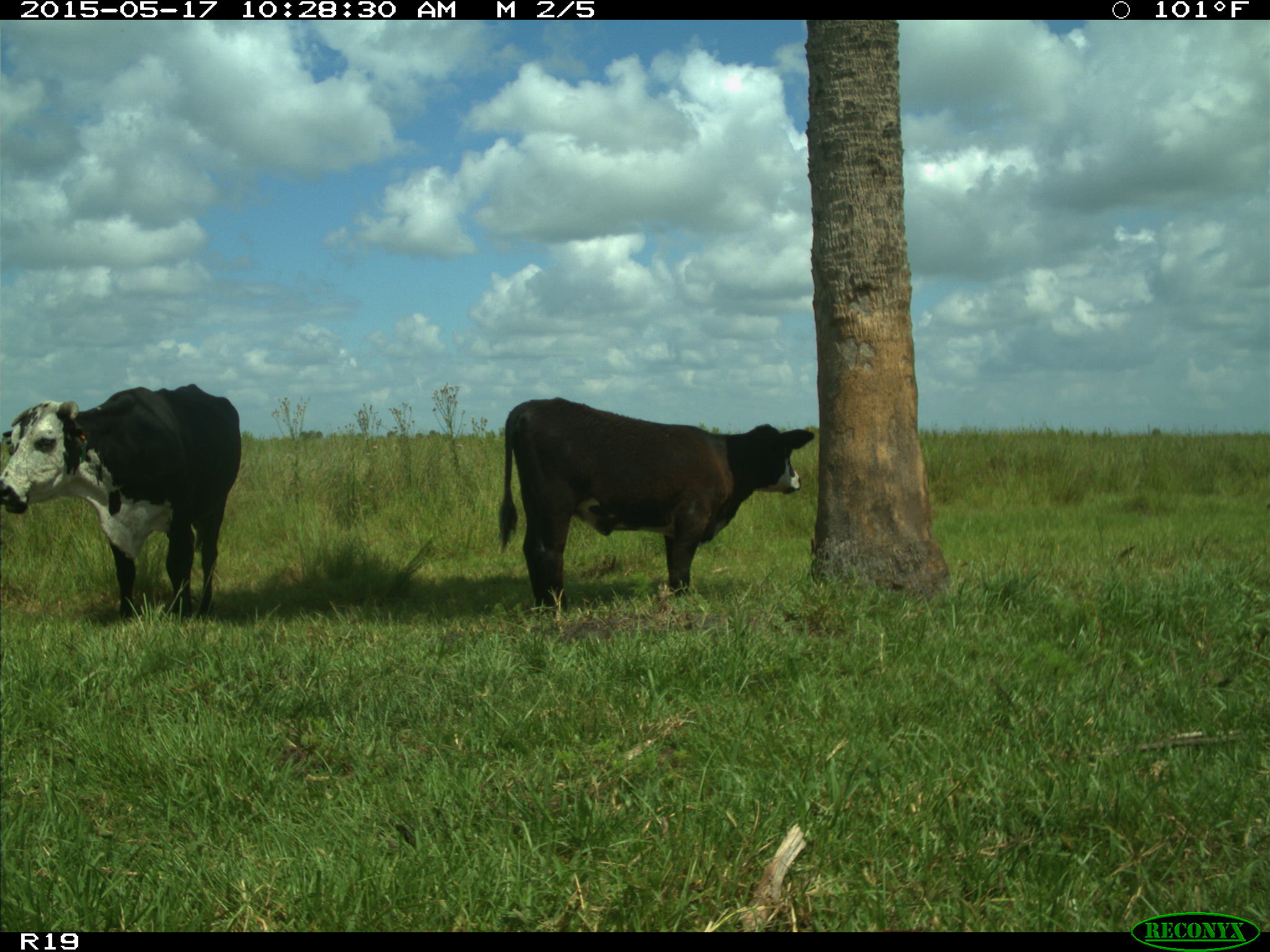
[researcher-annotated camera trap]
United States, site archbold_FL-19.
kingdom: Animalia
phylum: Chordata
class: Mammalia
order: Artiodactyla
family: Bovidae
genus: Bos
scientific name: Bos taurus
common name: domestic cow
Bos taurus (domestic cow).